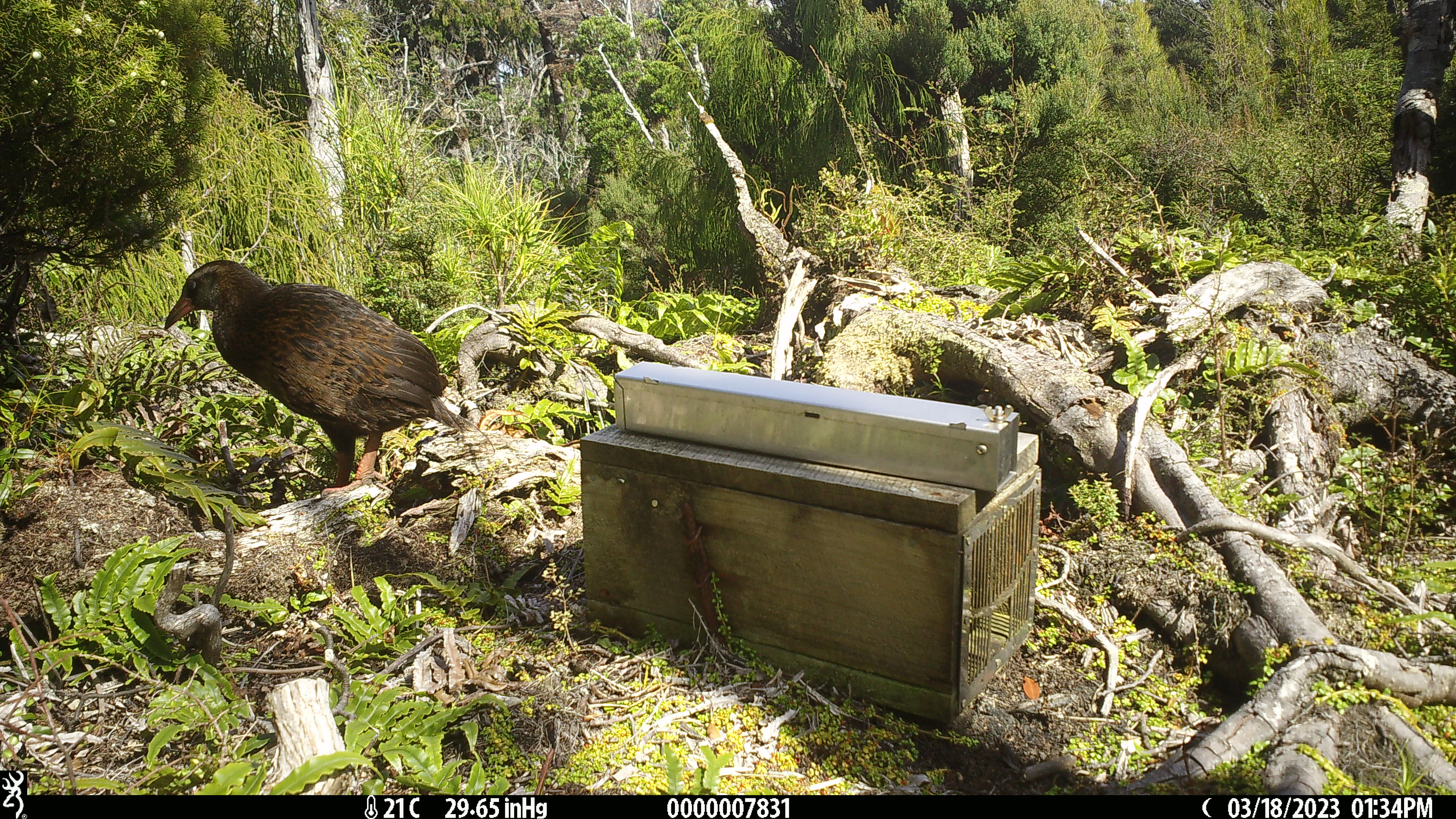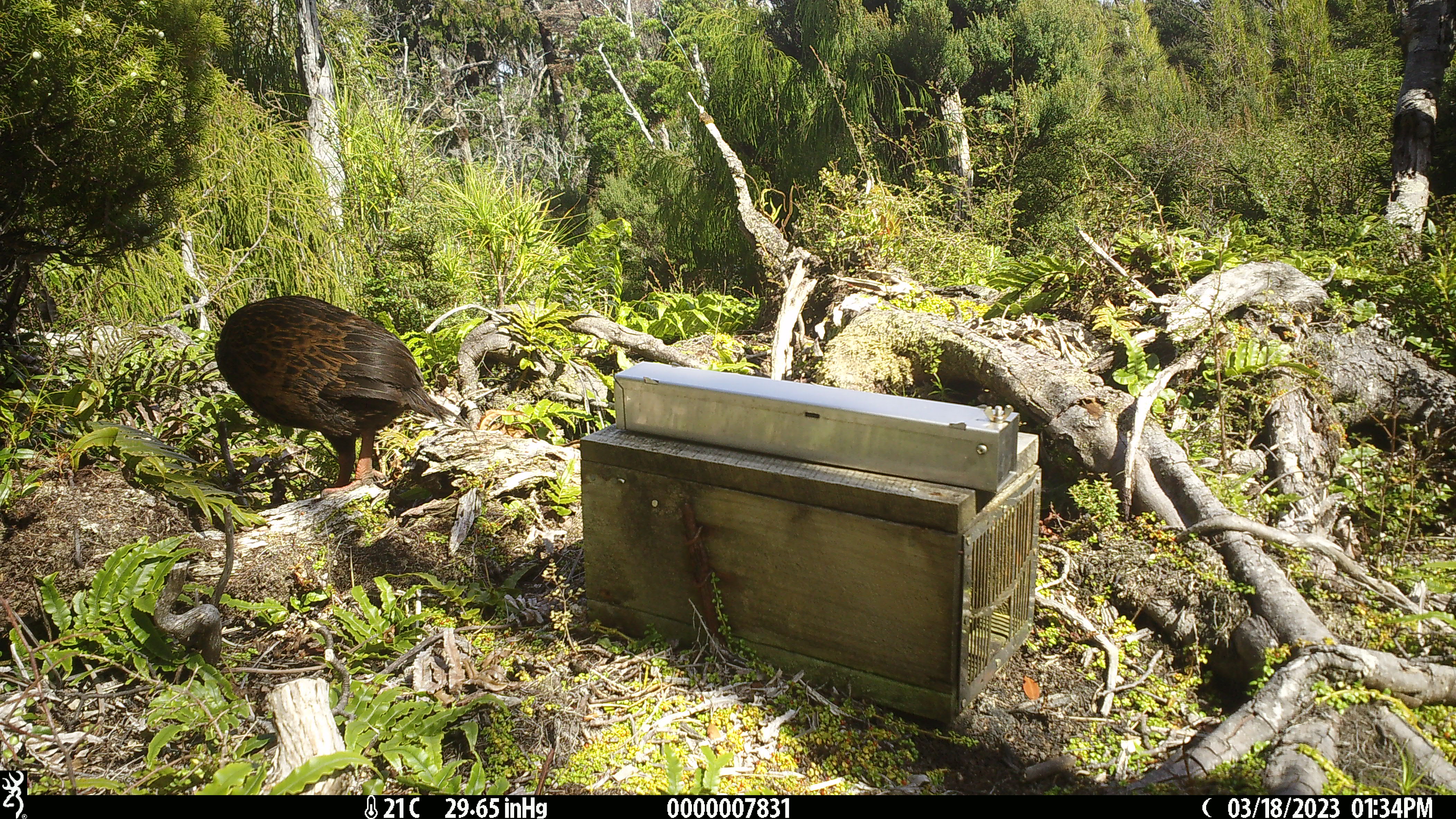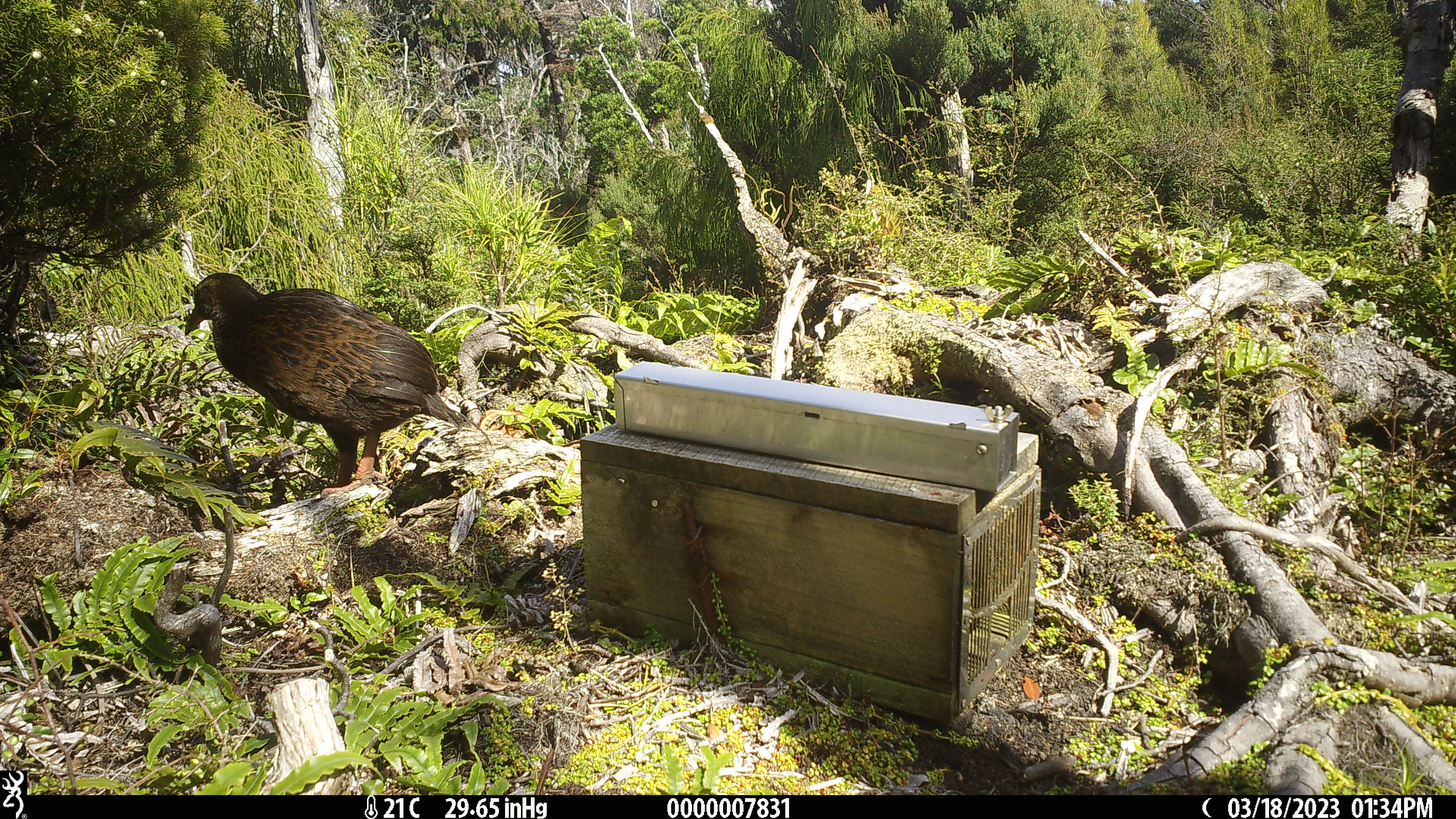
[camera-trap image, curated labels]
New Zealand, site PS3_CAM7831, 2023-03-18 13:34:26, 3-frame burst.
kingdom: Animalia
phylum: Chordata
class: Aves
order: Gruiformes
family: Rallidae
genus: Gallirallus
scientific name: Gallirallus australis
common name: weka